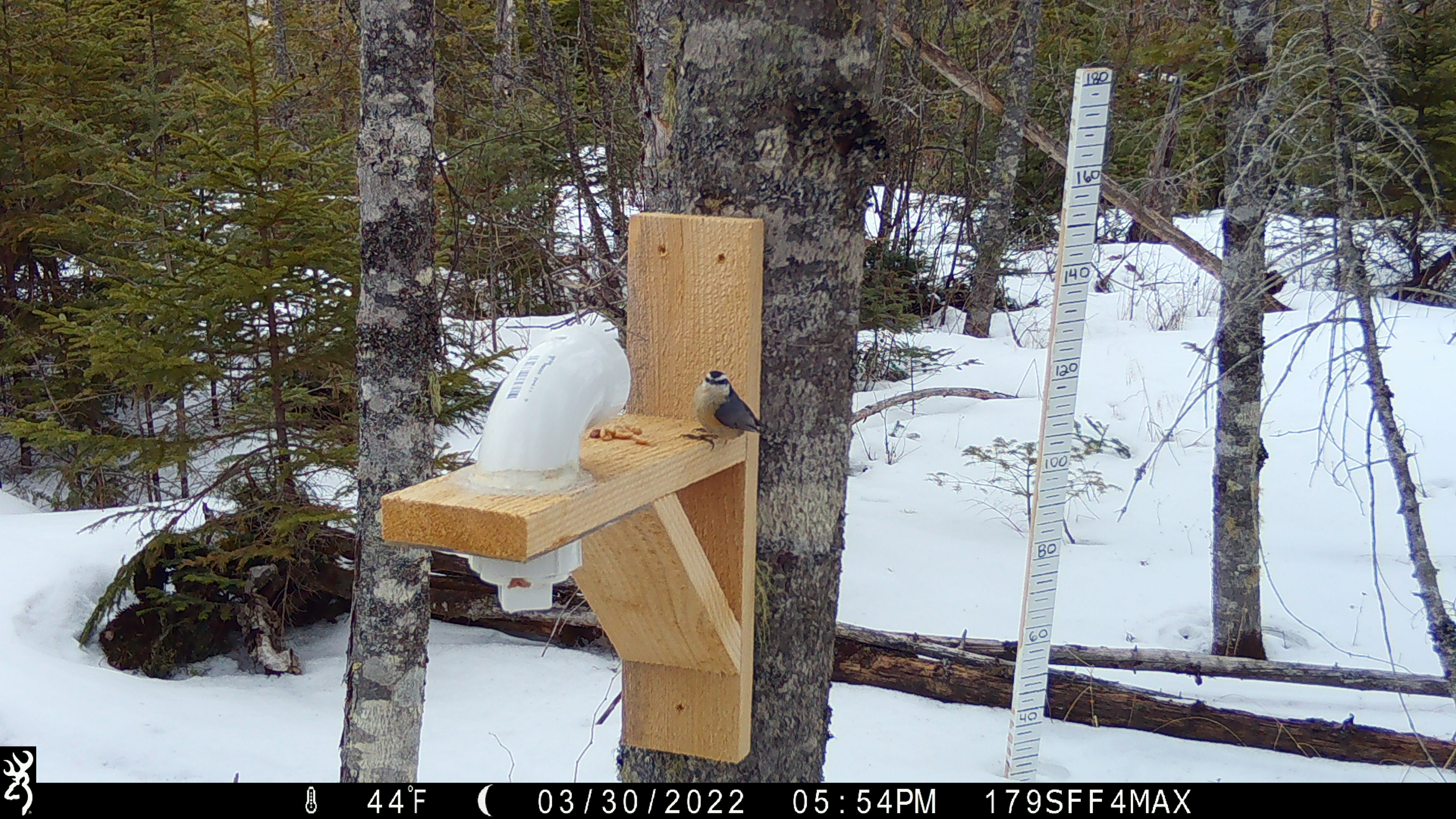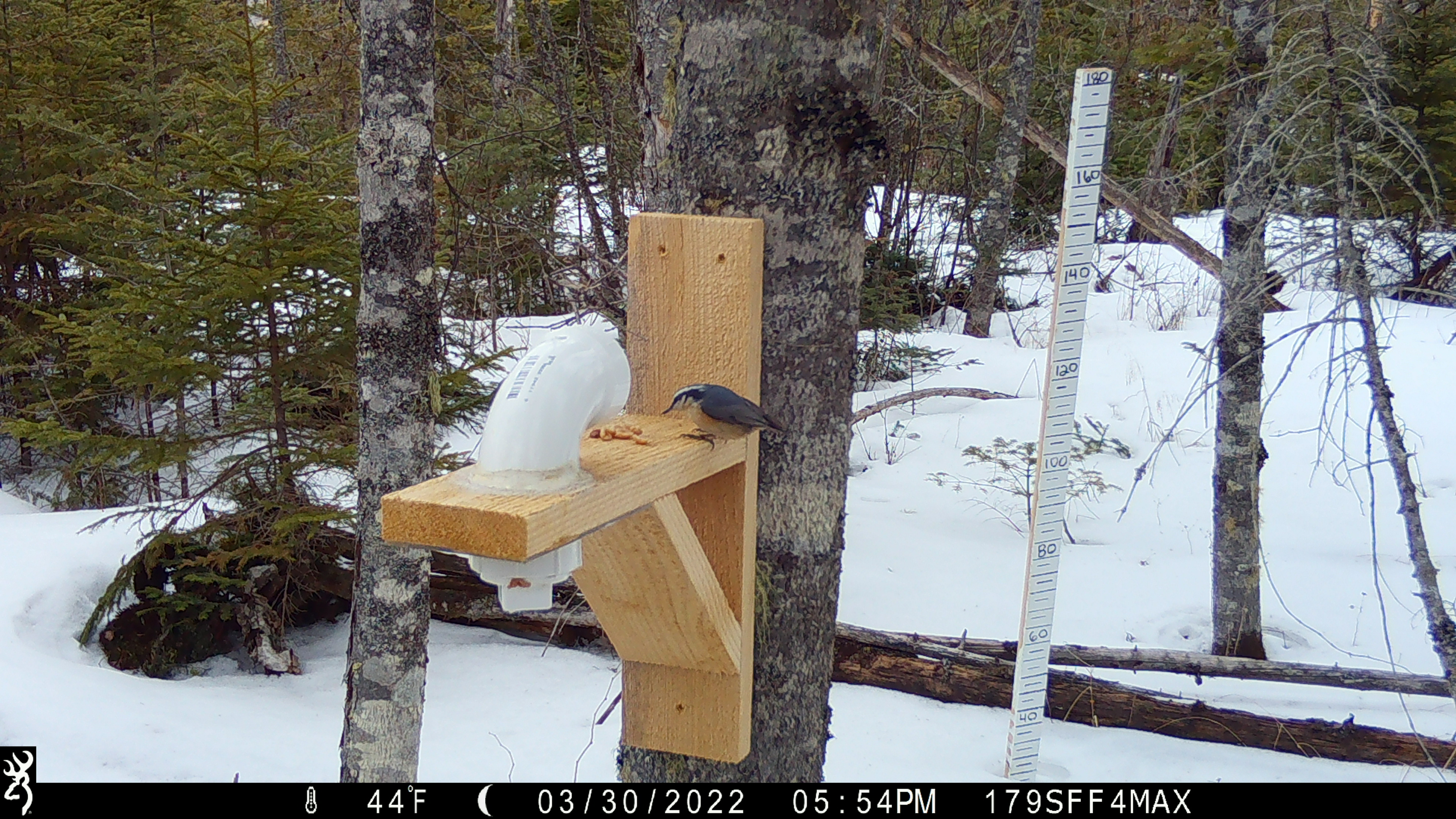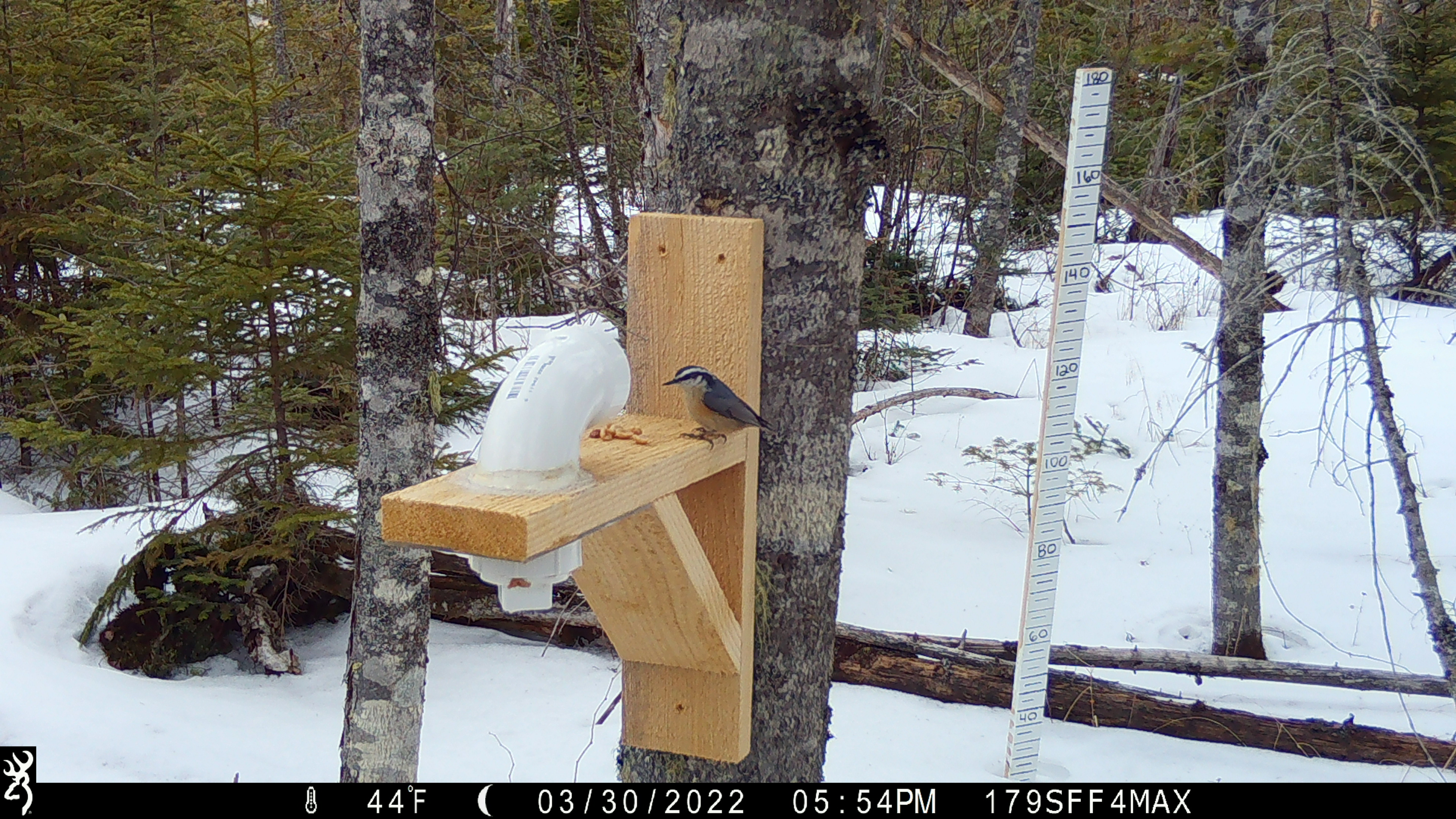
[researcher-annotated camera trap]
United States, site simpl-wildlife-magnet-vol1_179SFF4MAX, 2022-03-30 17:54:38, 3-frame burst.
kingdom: Animalia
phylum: Chordata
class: Aves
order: Passeriformes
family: Sittidae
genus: Sitta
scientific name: Sitta canadensis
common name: red-breasted nuthatch